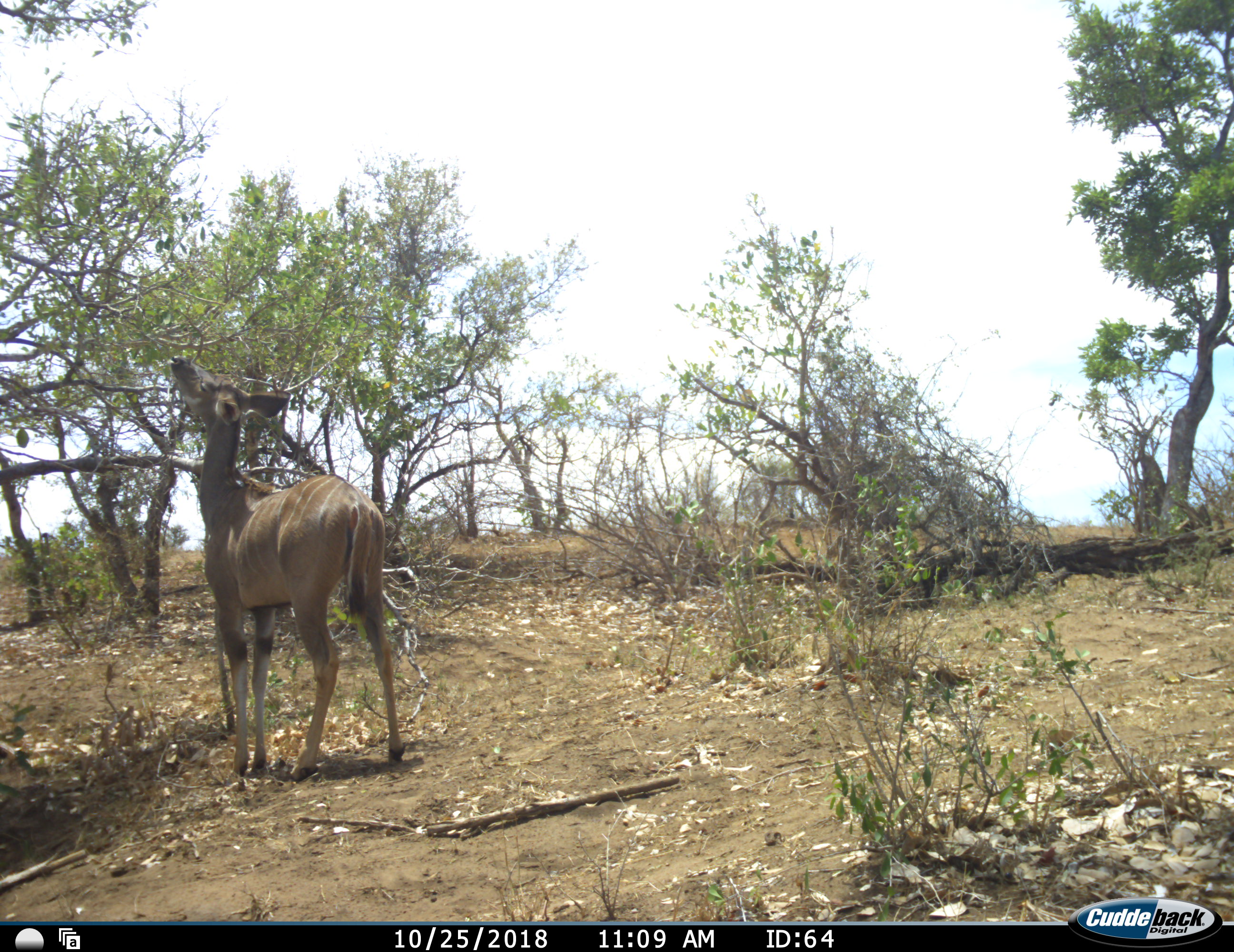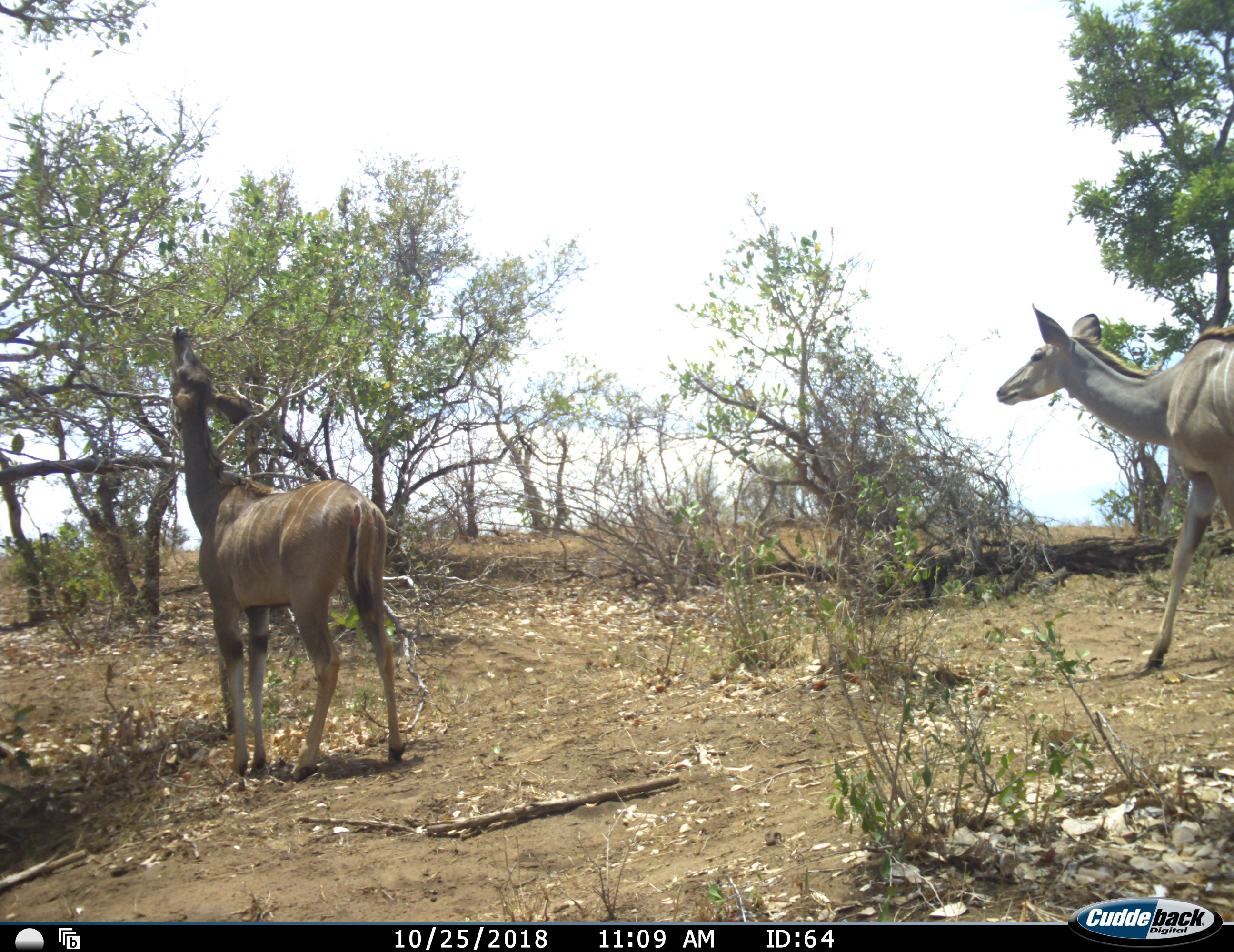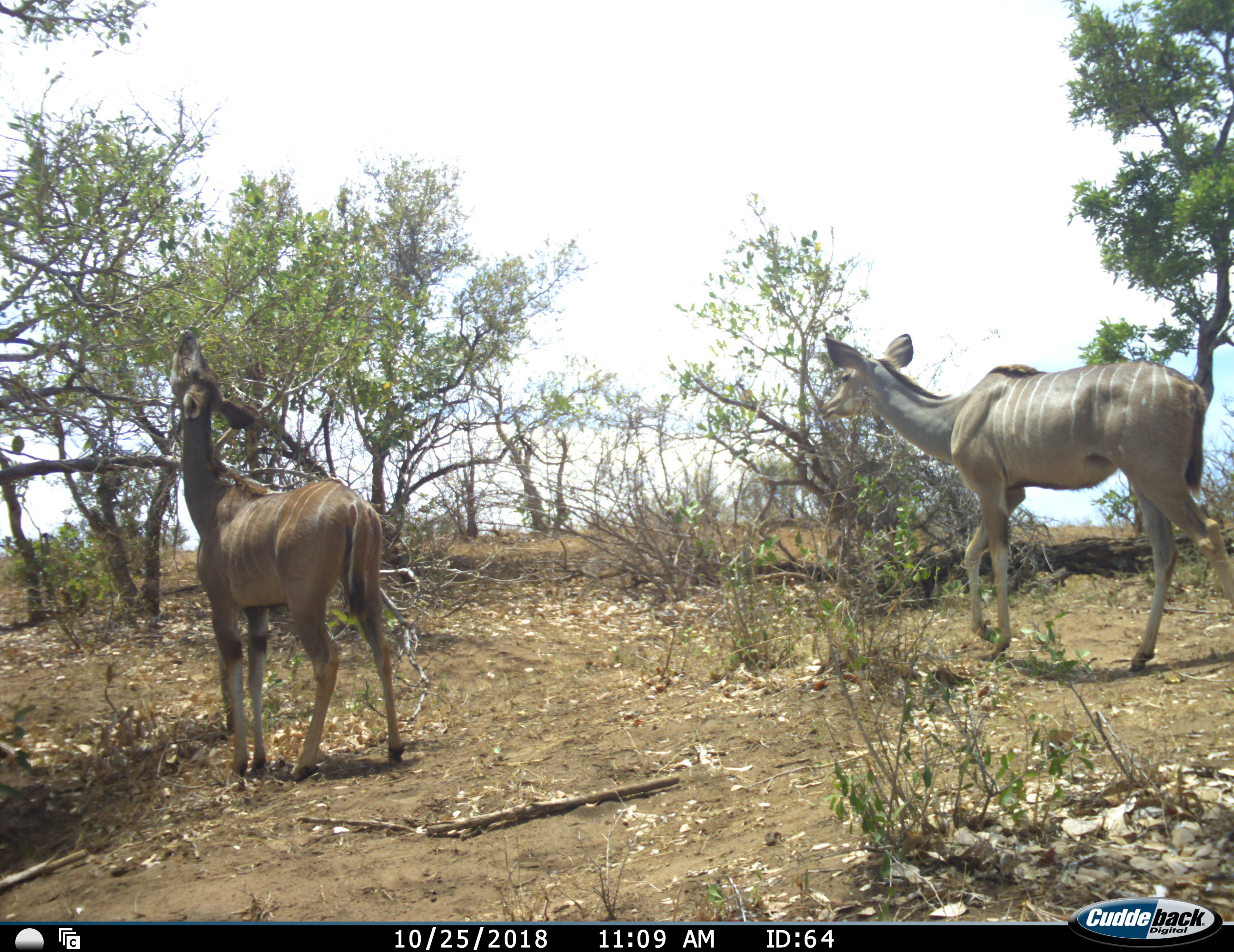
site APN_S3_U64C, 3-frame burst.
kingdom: Animalia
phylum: Chordata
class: Mammalia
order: Artiodactyla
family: Bovidae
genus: Tragelaphus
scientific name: Tragelaphus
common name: kudu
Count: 2.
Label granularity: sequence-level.